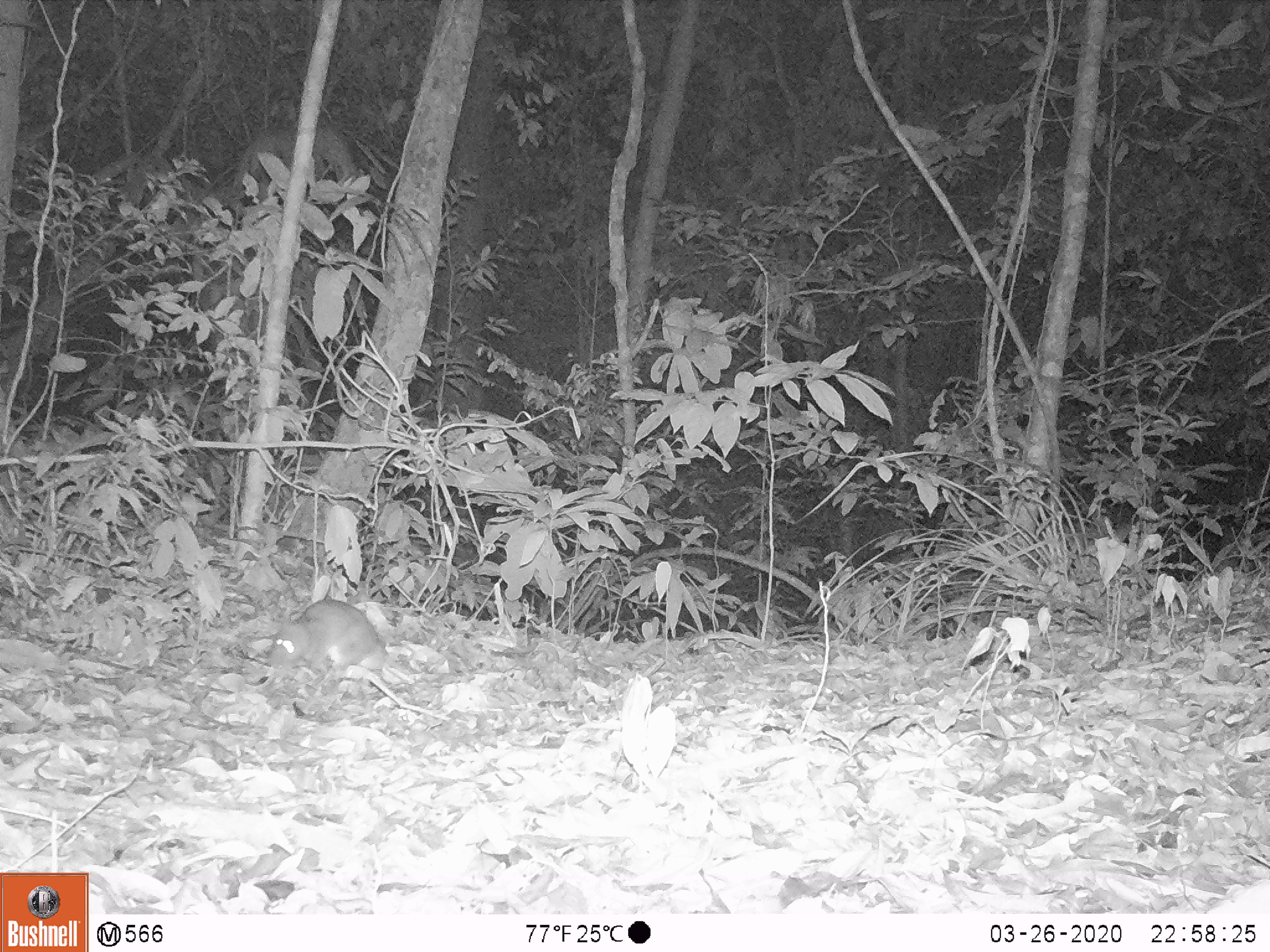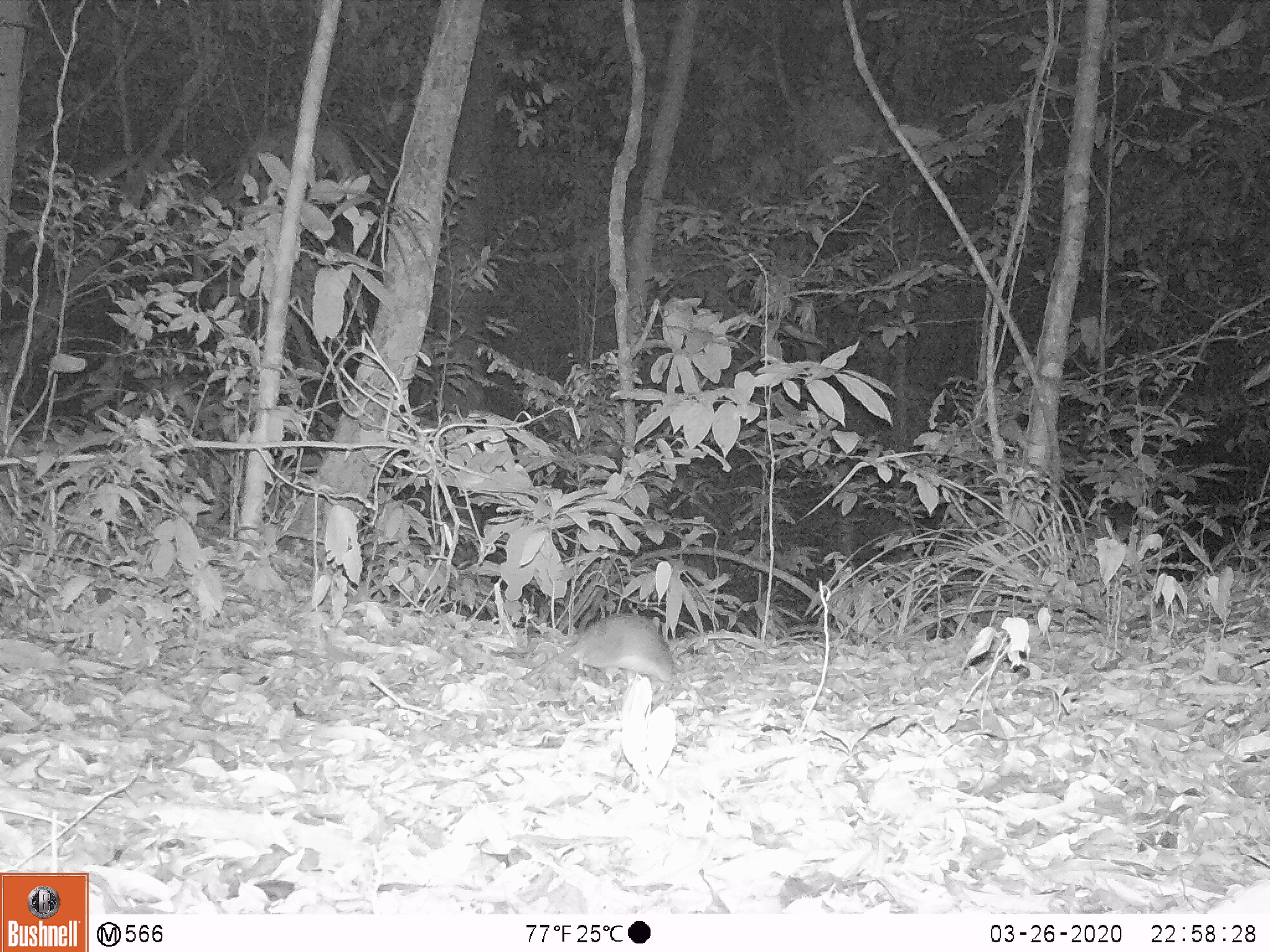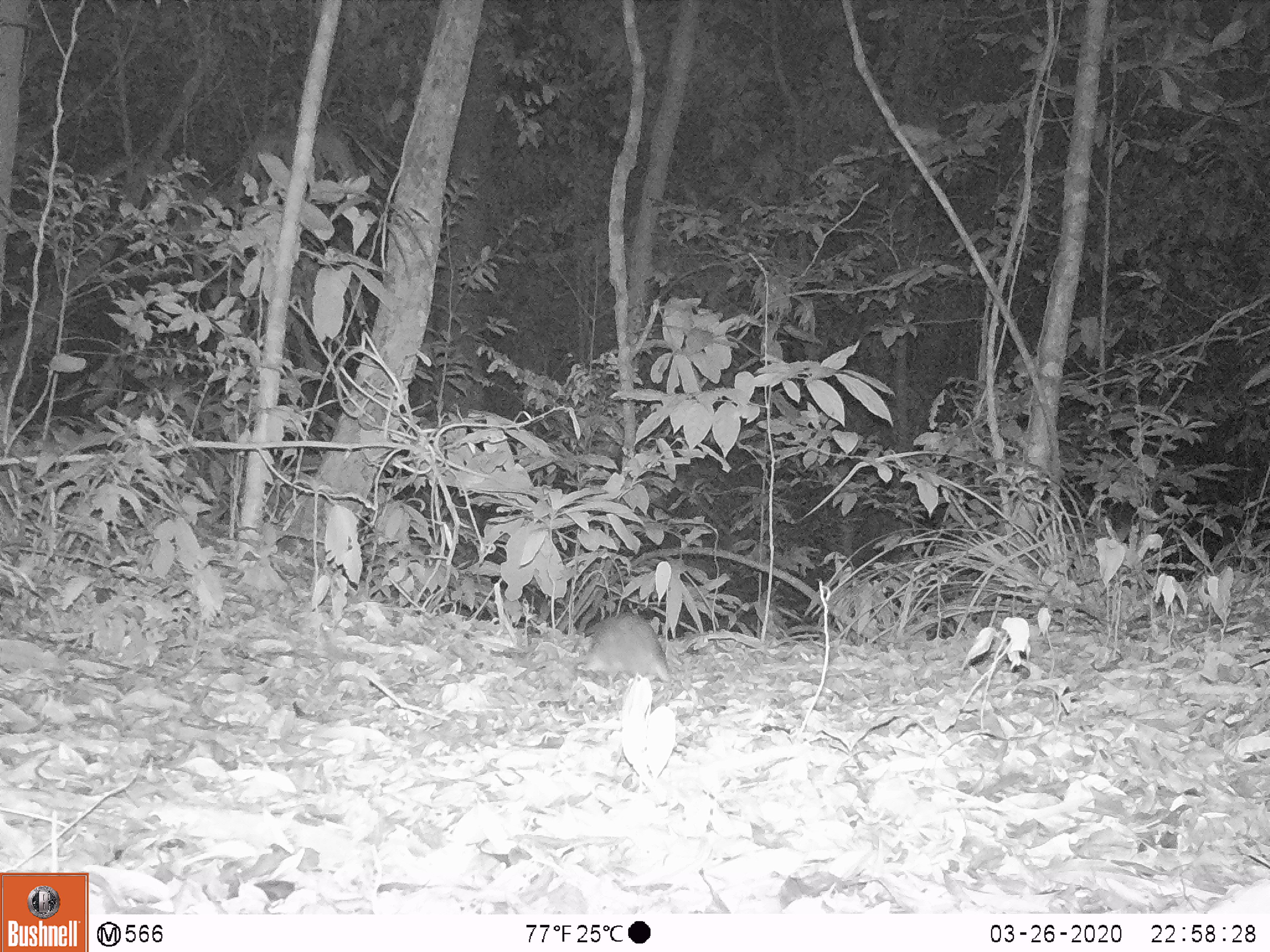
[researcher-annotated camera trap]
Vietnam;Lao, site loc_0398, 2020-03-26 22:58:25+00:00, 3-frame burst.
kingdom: Animalia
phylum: Chordata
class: Mammalia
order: Rodentia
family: Muridae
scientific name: Muridae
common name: old-world mice and rats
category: unidentified murid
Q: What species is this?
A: Unidentified murid (old-world mice and rats) (Muridae).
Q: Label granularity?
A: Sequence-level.